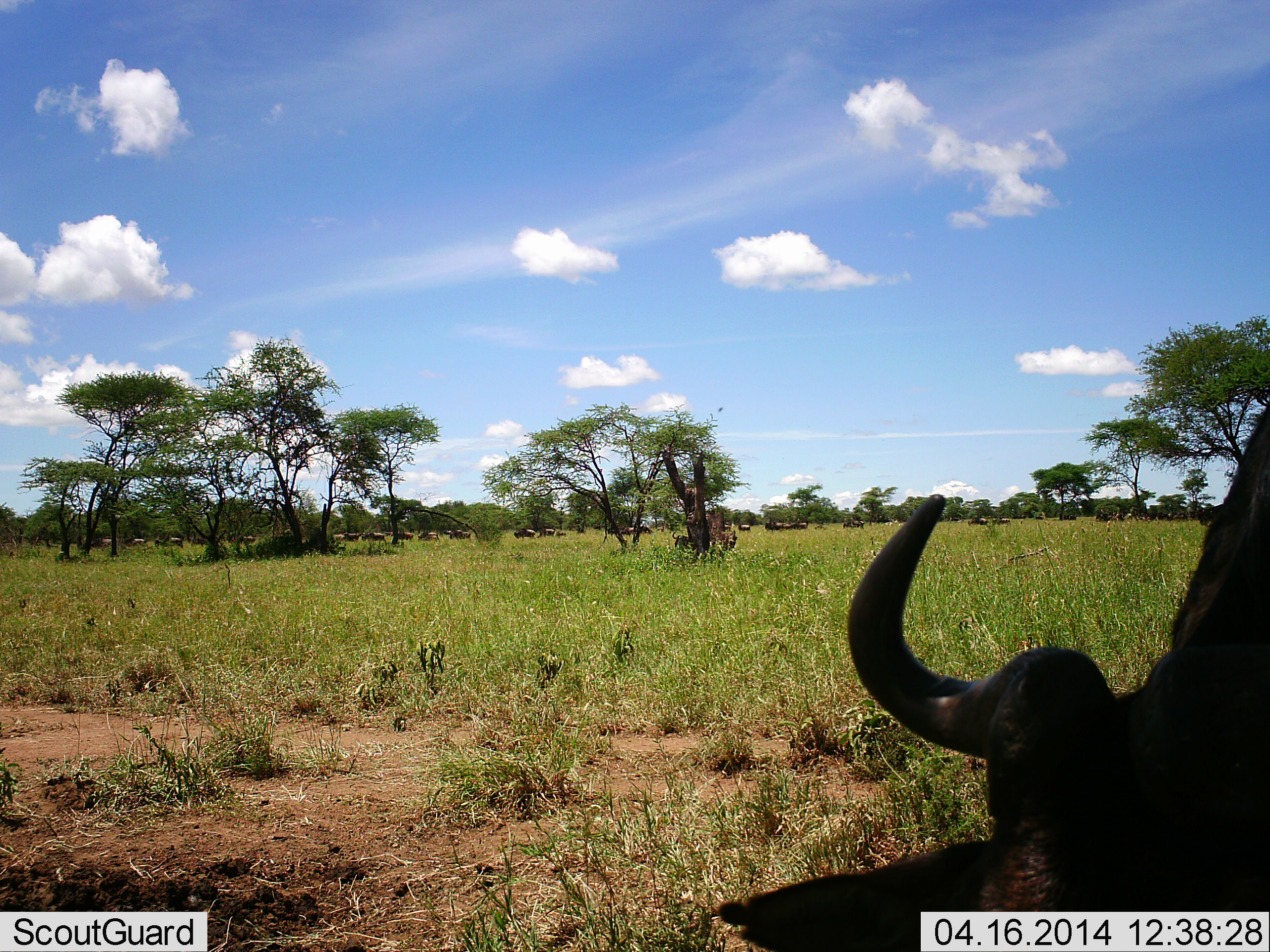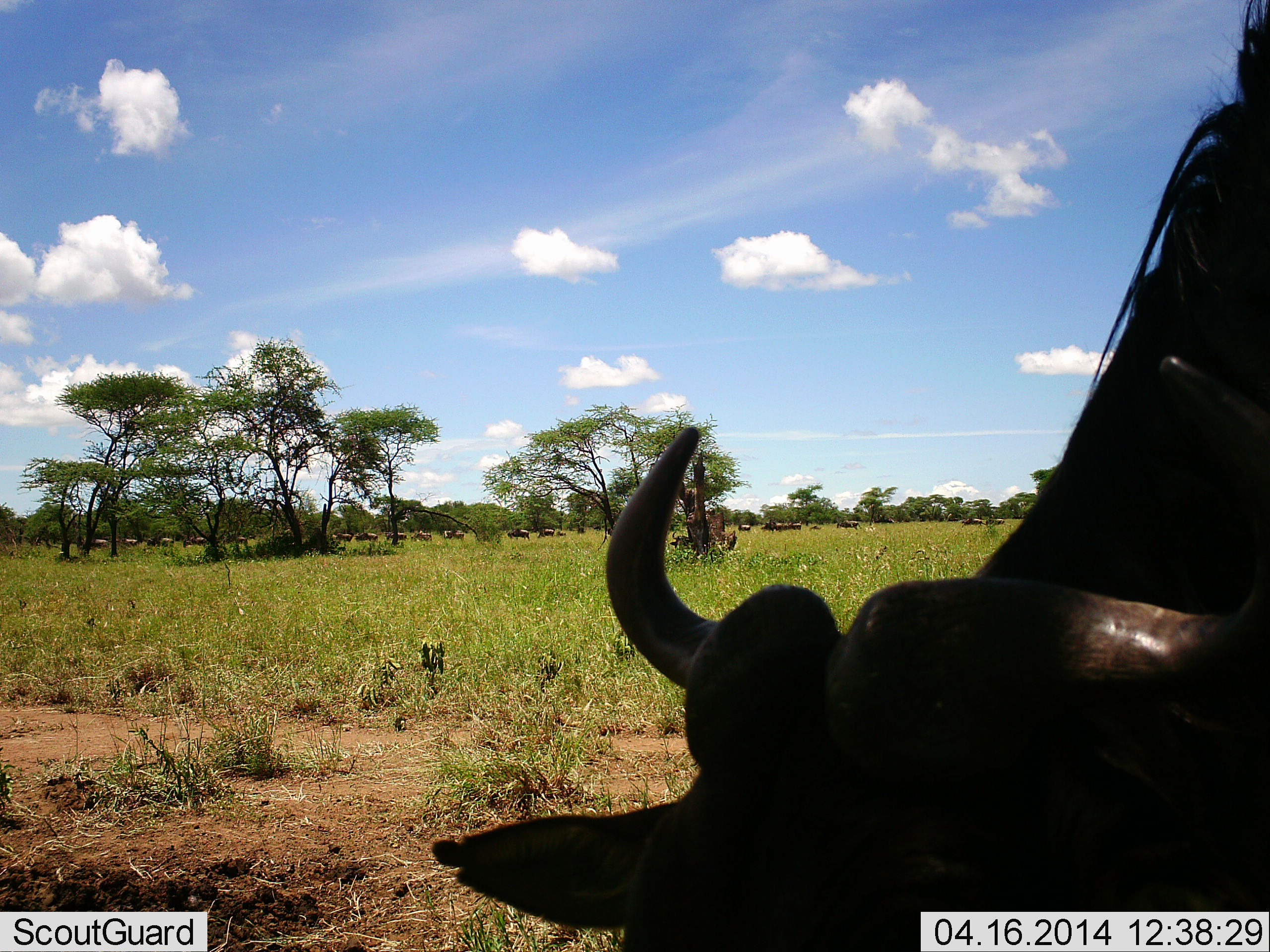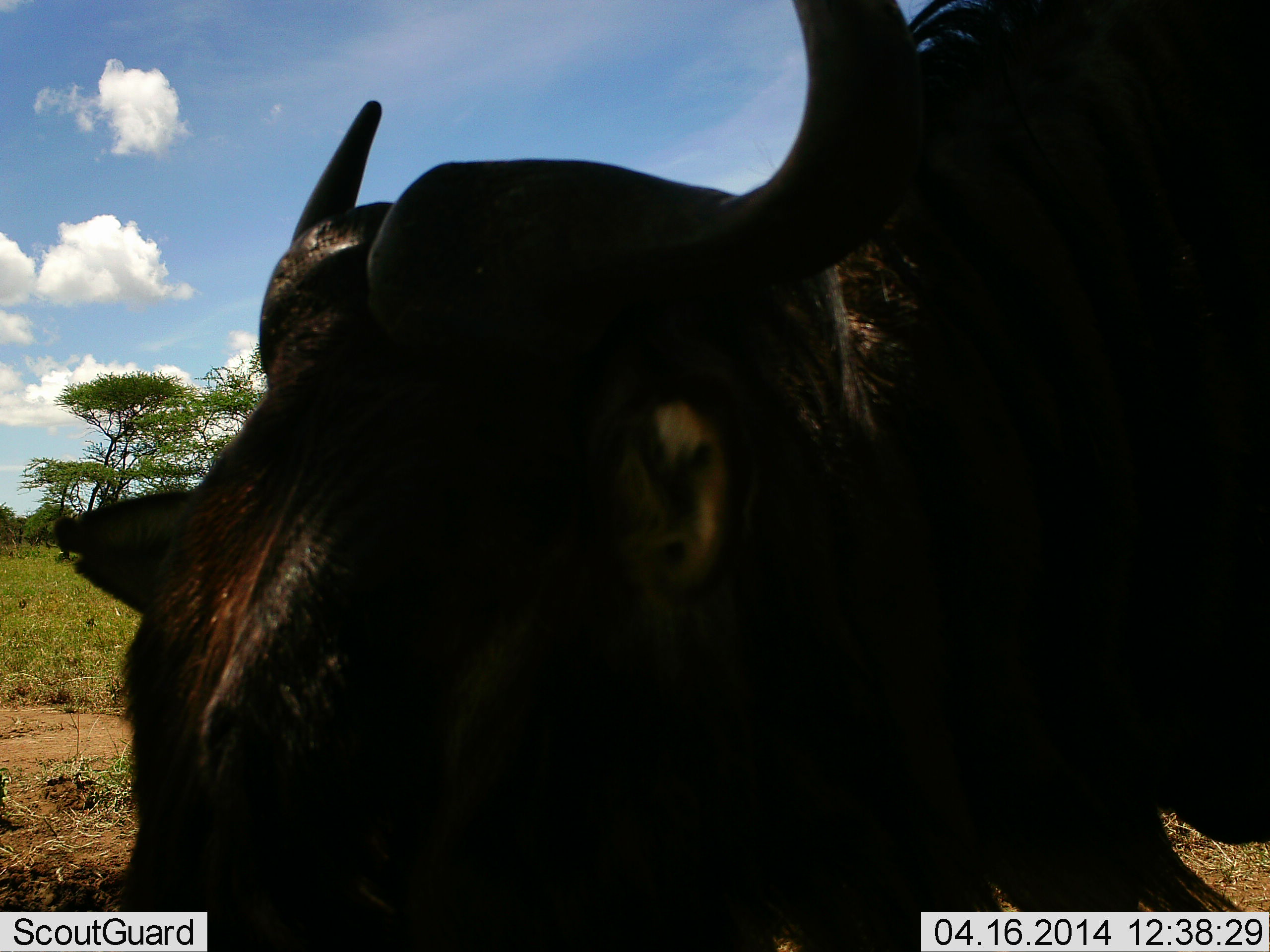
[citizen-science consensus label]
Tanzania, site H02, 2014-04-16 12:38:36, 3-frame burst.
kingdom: Animalia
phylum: Chordata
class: Mammalia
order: Artiodactyla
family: Bovidae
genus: Connochaetes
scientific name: Connochaetes taurinus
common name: blue wildebeest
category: wildebeest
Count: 1.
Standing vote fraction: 30%.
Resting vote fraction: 6%.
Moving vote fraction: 60%.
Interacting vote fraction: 7%.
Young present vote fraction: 0%.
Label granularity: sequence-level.